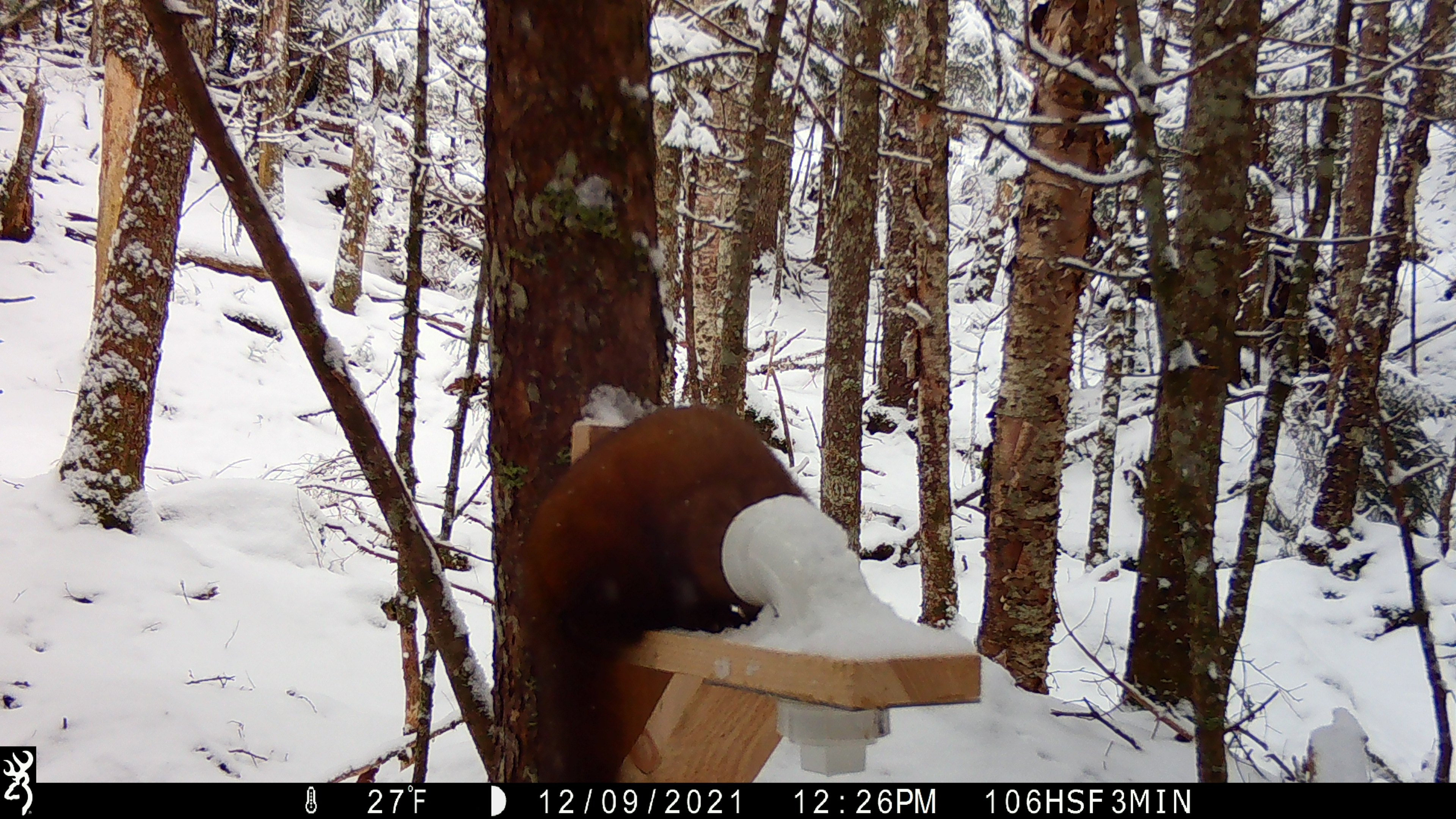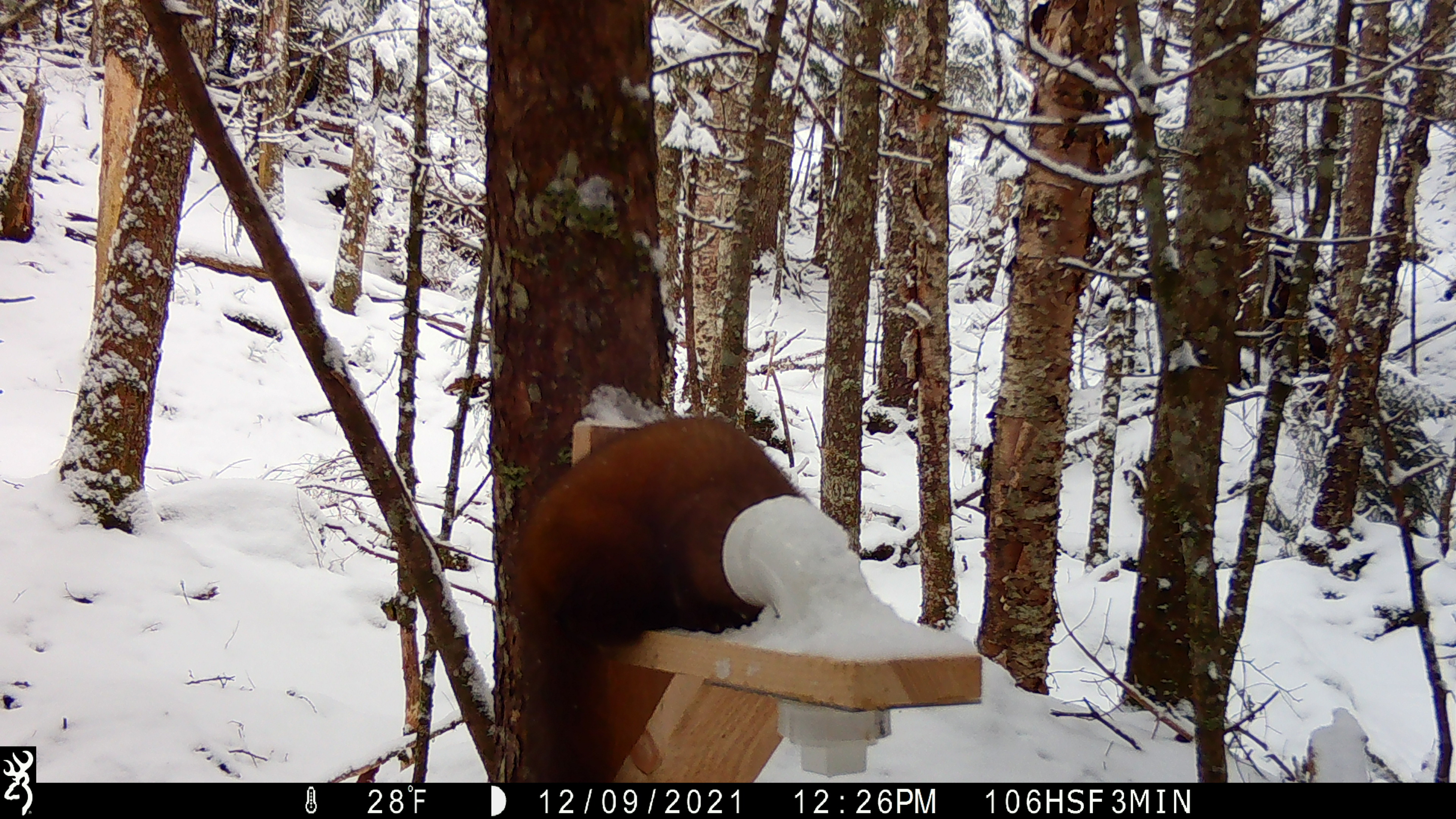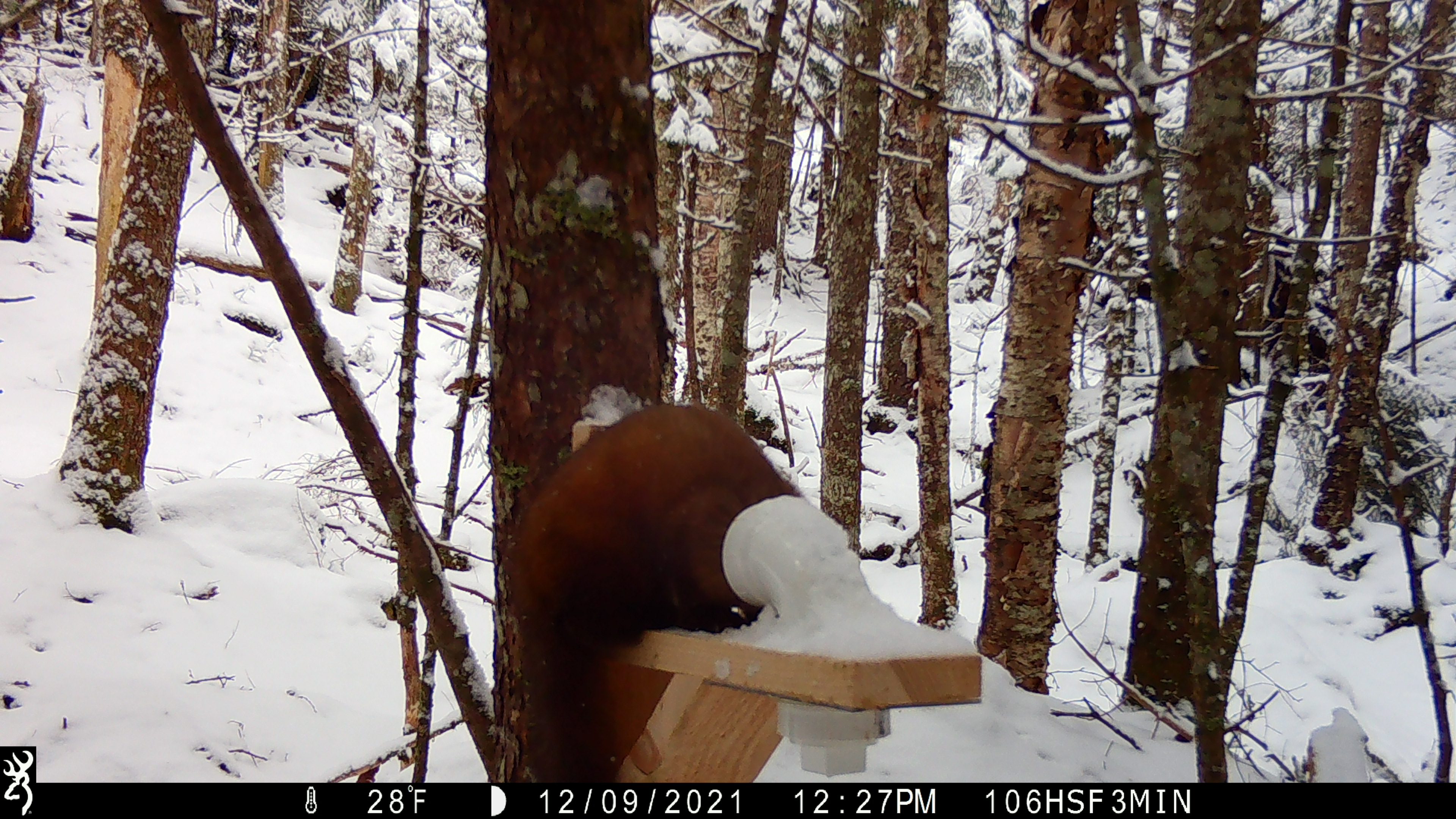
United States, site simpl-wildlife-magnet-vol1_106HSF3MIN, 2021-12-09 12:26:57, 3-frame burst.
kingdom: Animalia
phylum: Chordata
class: Mammalia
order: Carnivora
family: Mustelidae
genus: Martes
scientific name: Martes americana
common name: american marten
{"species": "american marten (Martes americana)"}